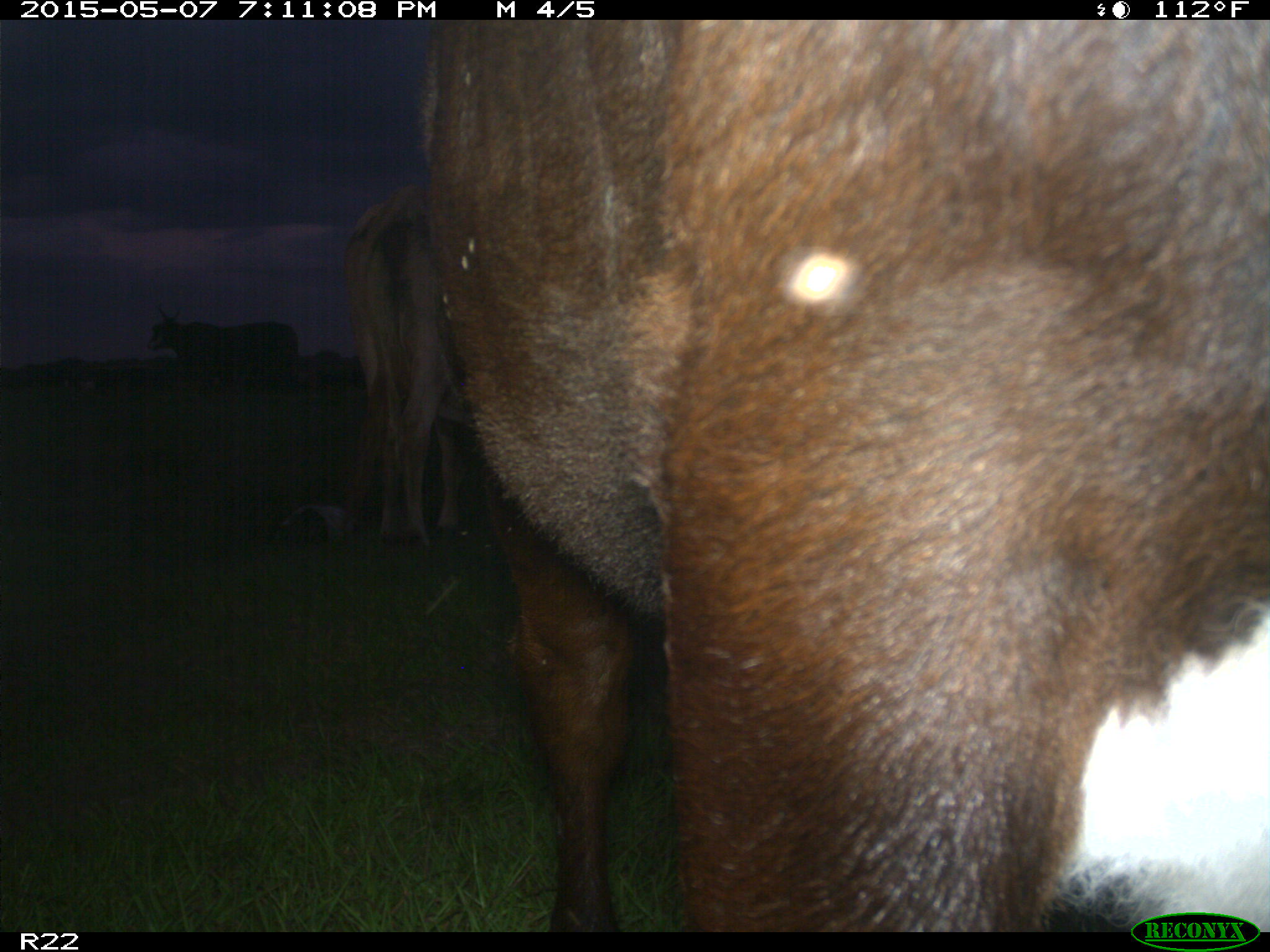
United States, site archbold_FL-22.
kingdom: Animalia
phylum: Chordata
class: Mammalia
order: Artiodactyla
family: Bovidae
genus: Bos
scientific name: Bos taurus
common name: domestic cow